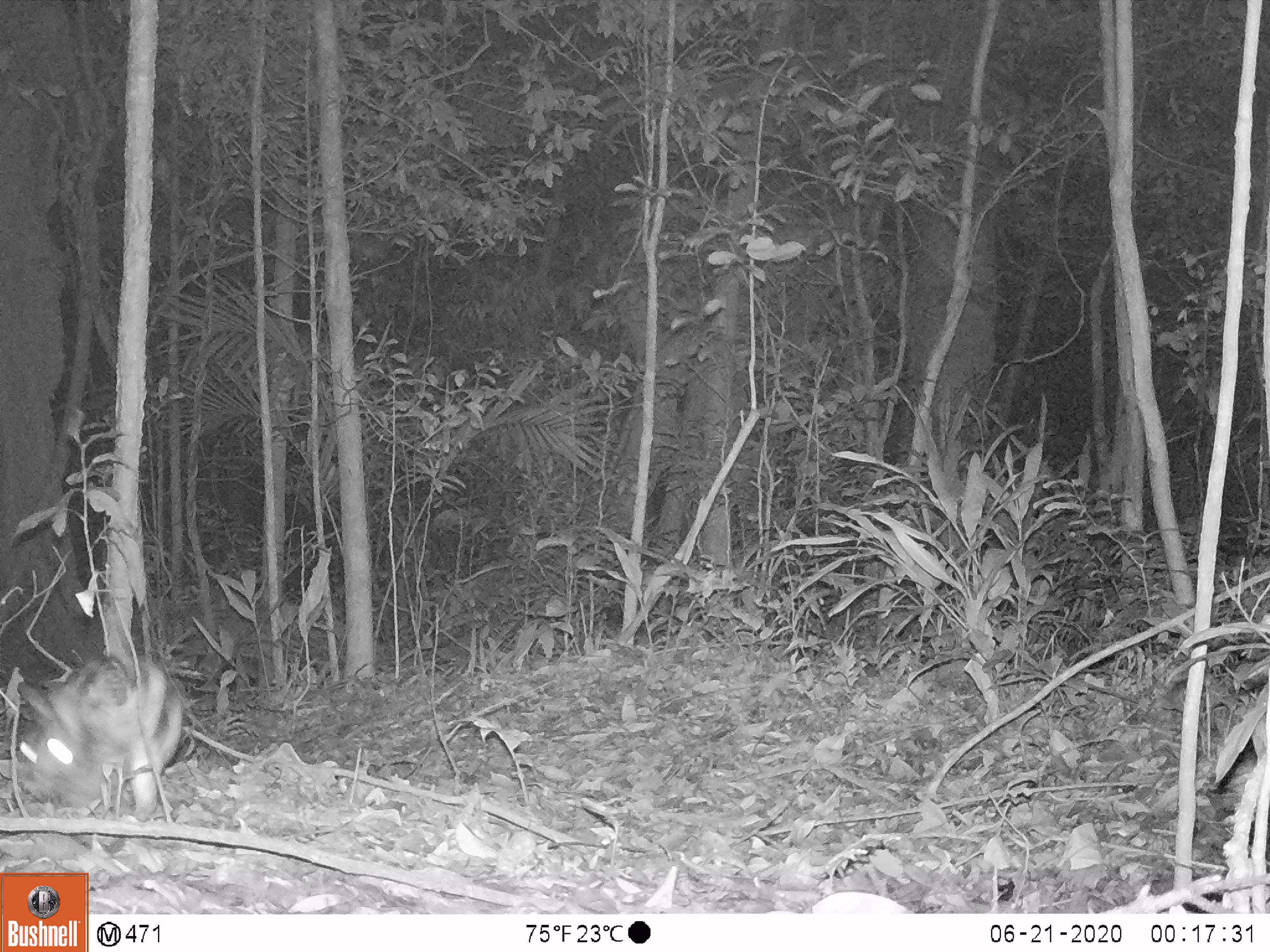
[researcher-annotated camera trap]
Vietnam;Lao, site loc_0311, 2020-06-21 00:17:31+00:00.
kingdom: Animalia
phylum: Chordata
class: Mammalia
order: Lagomorpha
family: Leporidae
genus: Nesolagus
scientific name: Nesolagus timminsi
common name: annamite striped rabbit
Annamite striped rabbit (Nesolagus timminsi). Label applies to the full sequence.